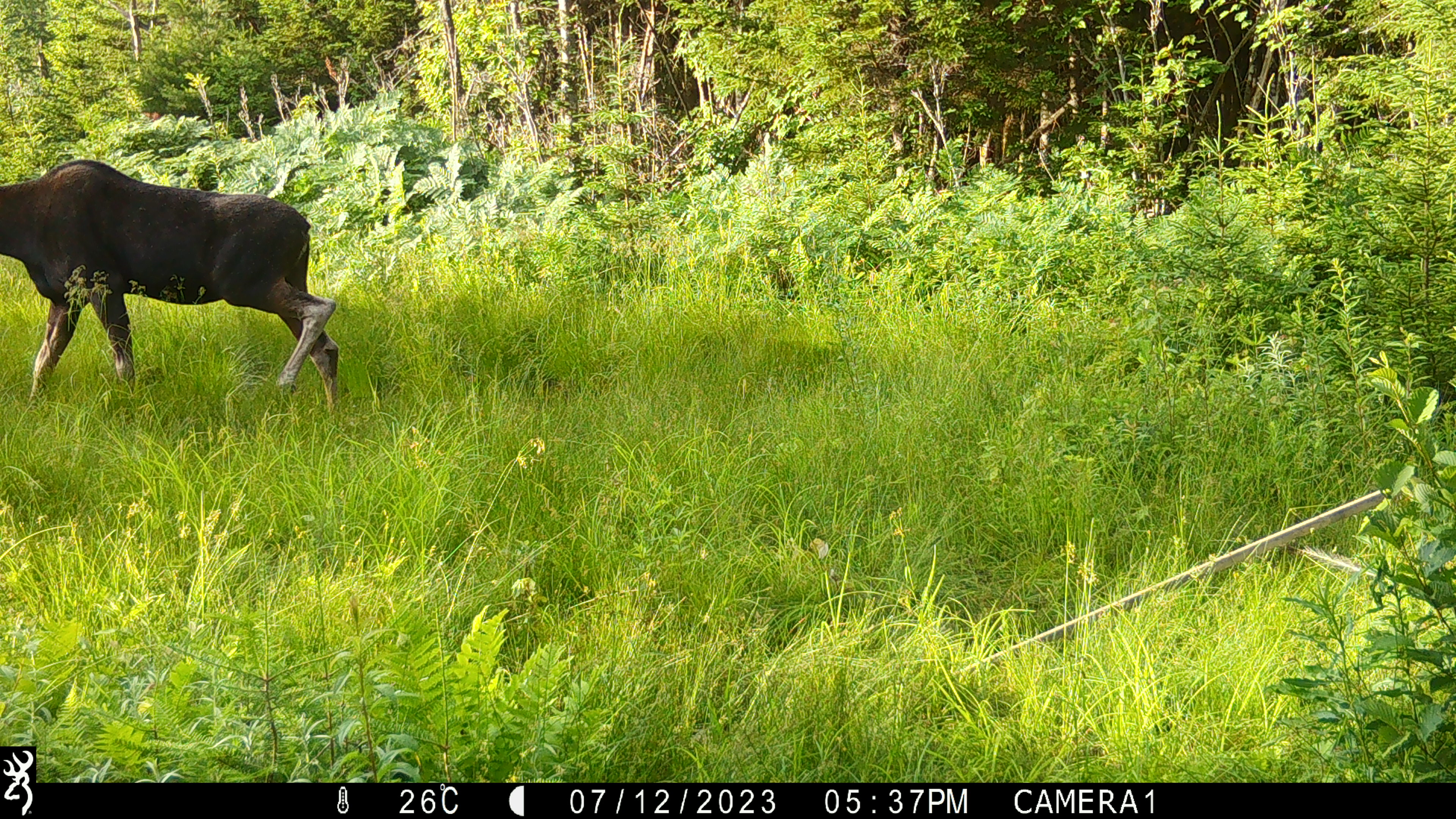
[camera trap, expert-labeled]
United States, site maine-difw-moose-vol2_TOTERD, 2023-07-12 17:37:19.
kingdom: Animalia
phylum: Chordata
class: Mammalia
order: Artiodactyla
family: Cervidae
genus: Alces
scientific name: Alces alces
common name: moose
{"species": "moose (Alces alces)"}